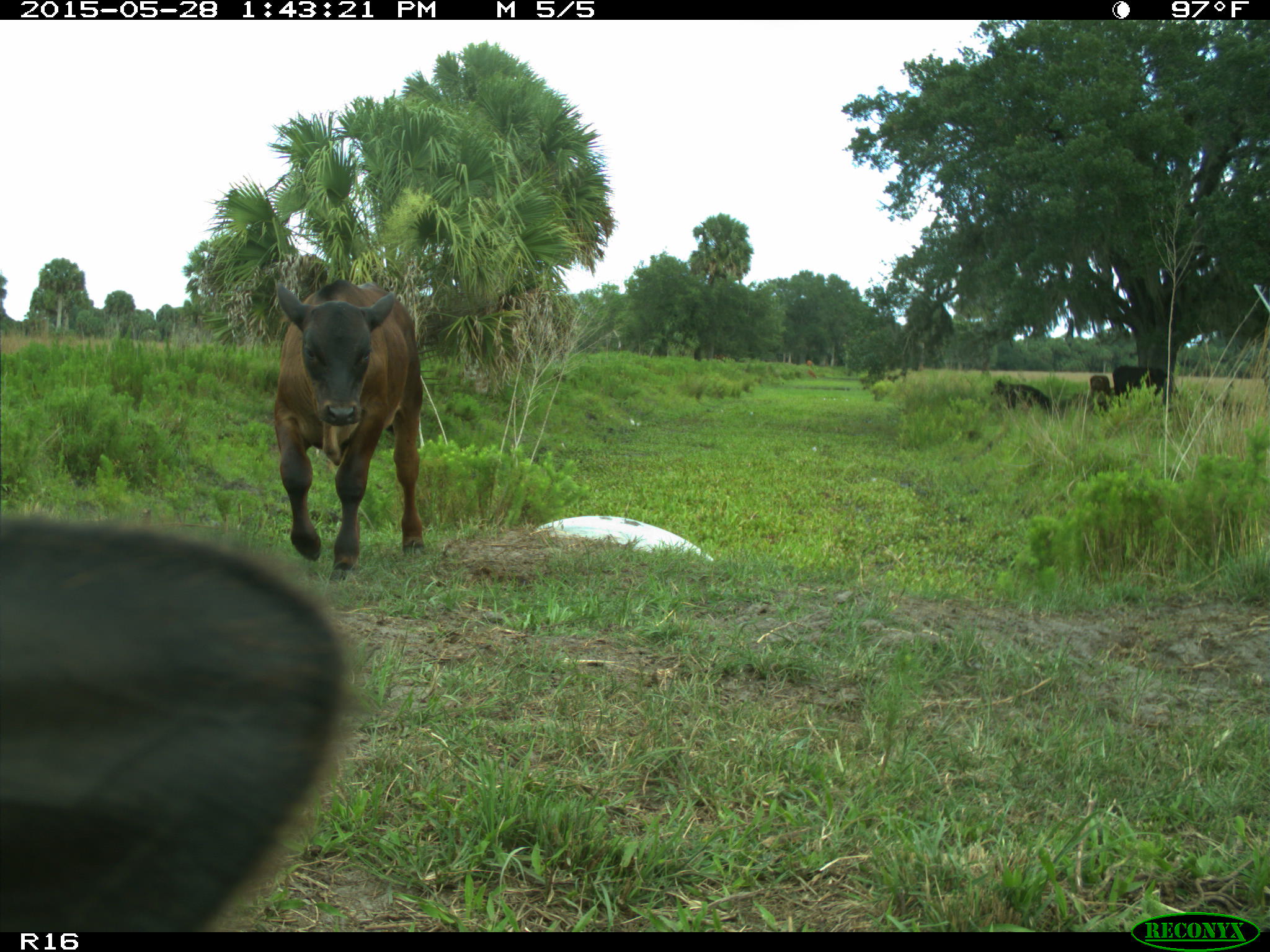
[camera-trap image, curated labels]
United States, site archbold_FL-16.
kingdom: Animalia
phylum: Chordata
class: Mammalia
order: Artiodactyla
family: Bovidae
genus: Bos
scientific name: Bos taurus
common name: domestic cow